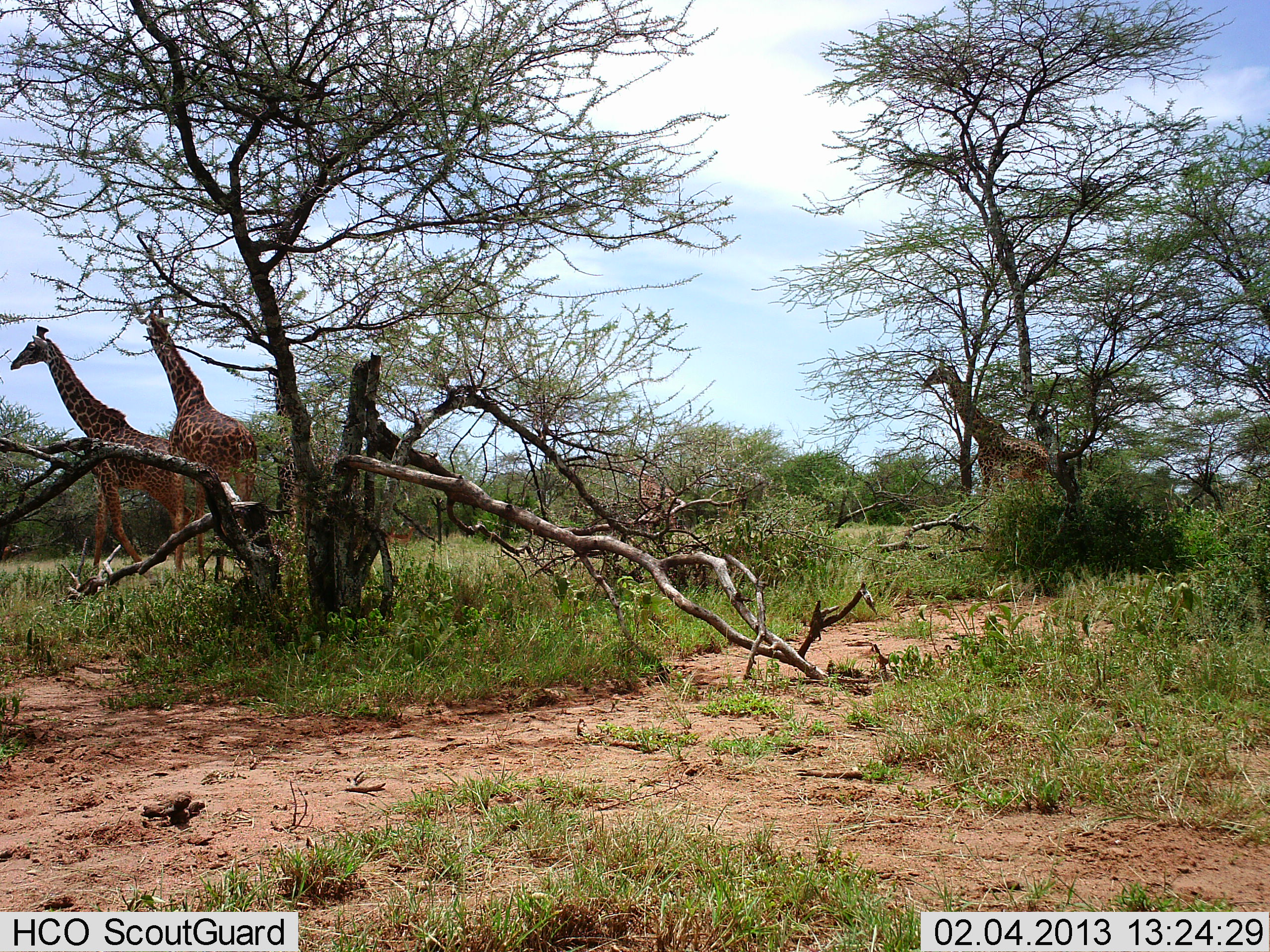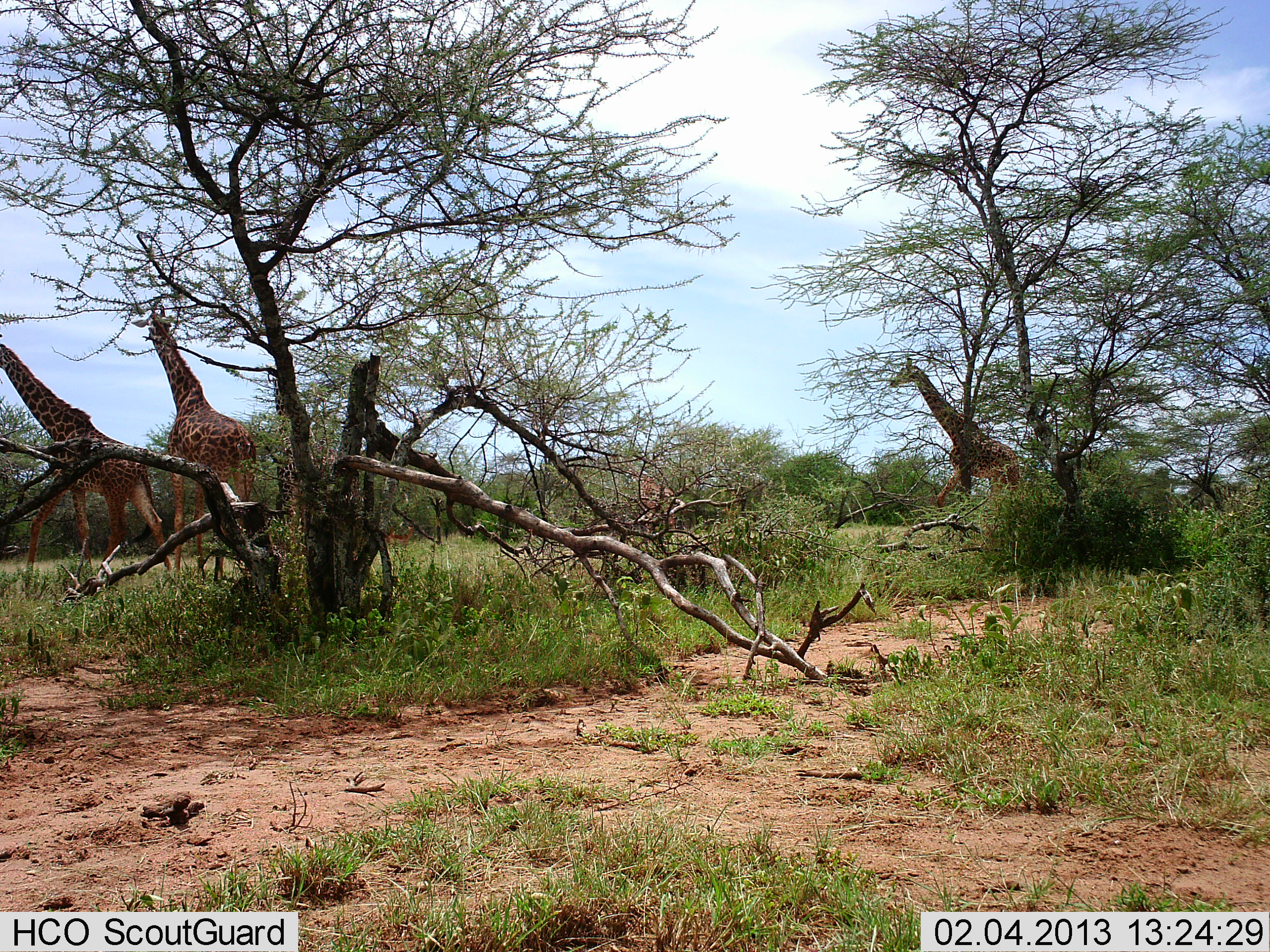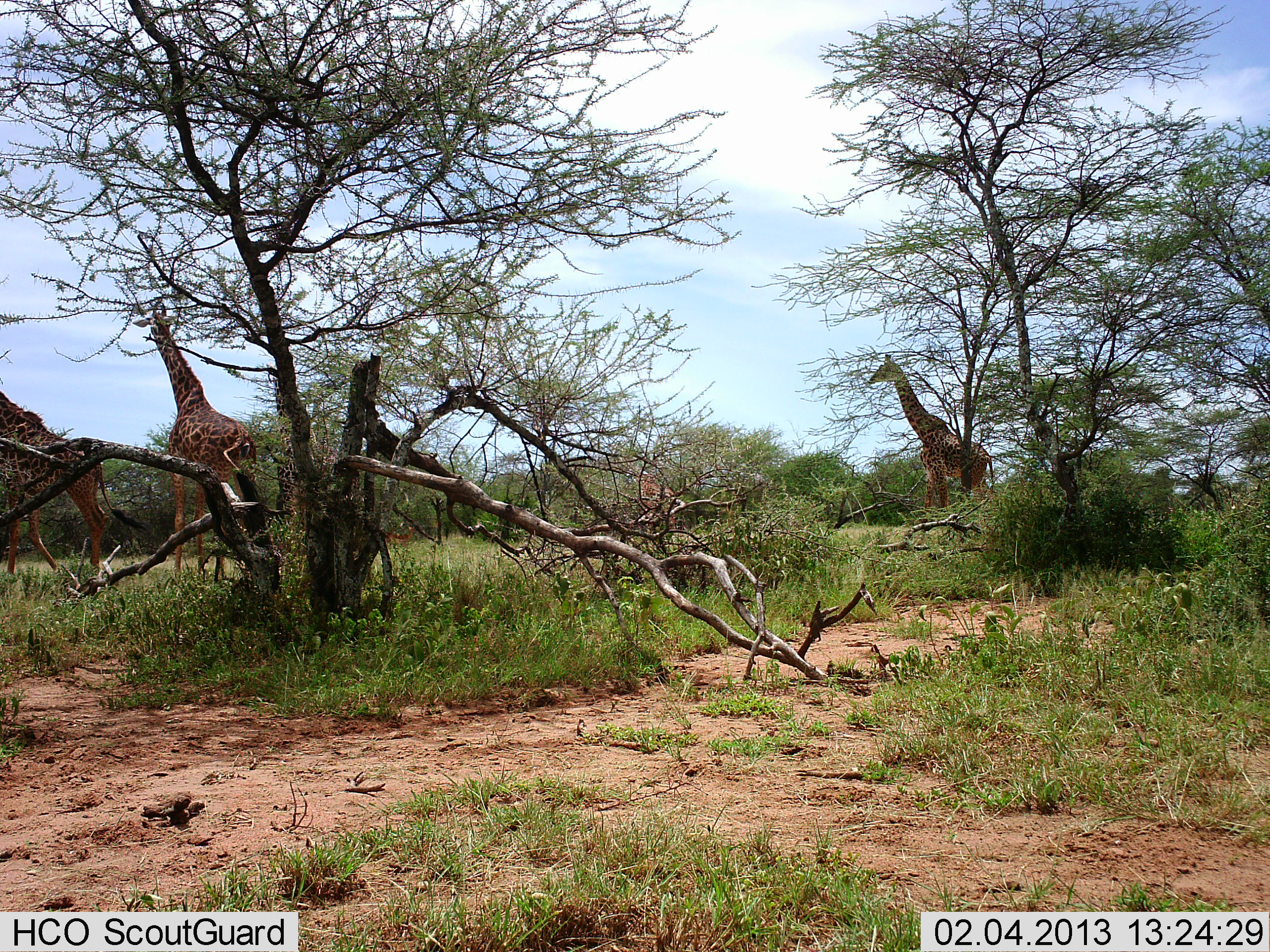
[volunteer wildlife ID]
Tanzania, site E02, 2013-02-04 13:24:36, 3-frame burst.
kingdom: Animalia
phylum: Chordata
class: Mammalia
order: Artiodactyla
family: Giraffidae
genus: Giraffa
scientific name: Giraffa camelopardalis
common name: giraffe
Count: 3.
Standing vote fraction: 52%.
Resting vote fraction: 0%.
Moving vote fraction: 96%.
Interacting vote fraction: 0%.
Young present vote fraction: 0%.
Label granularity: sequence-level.